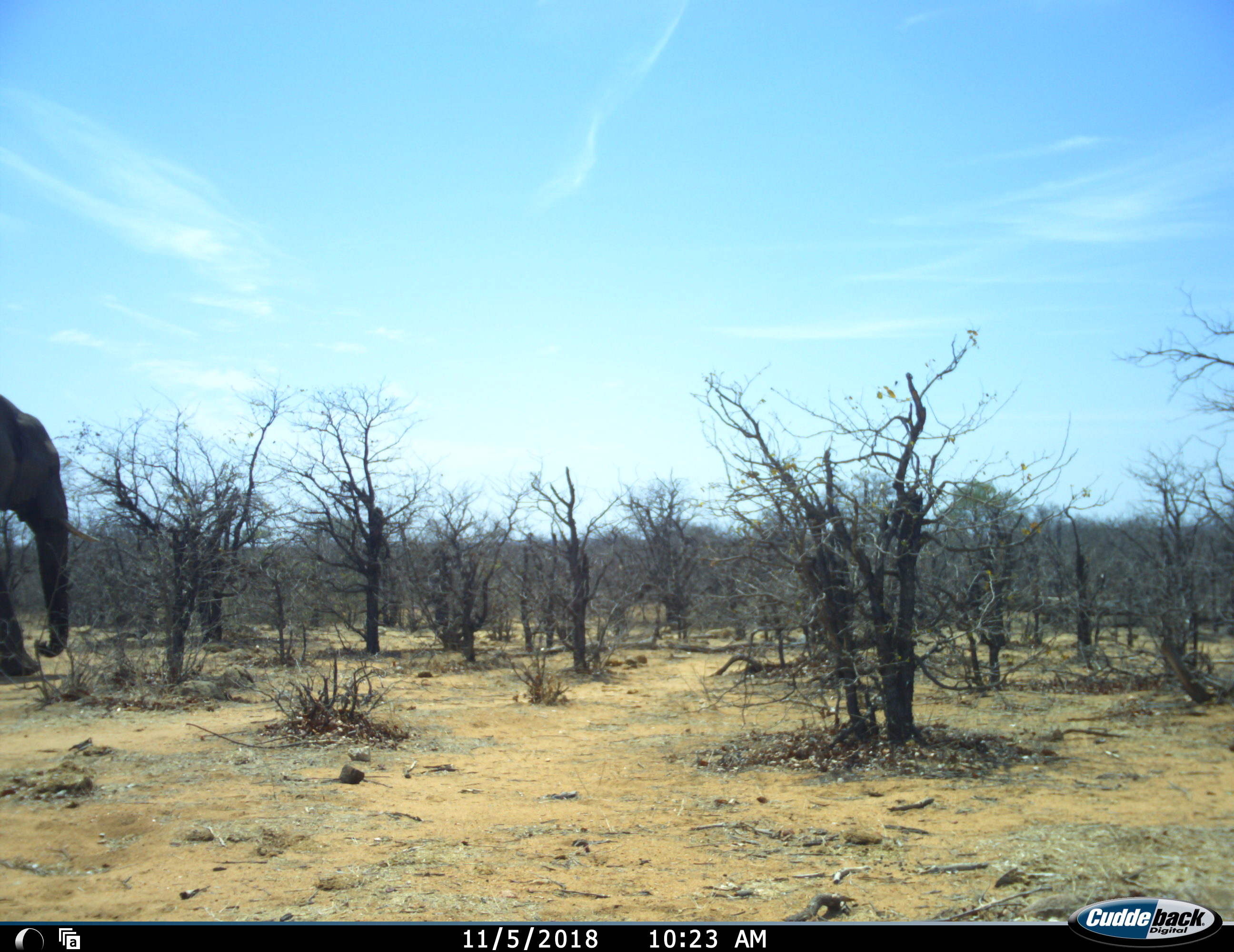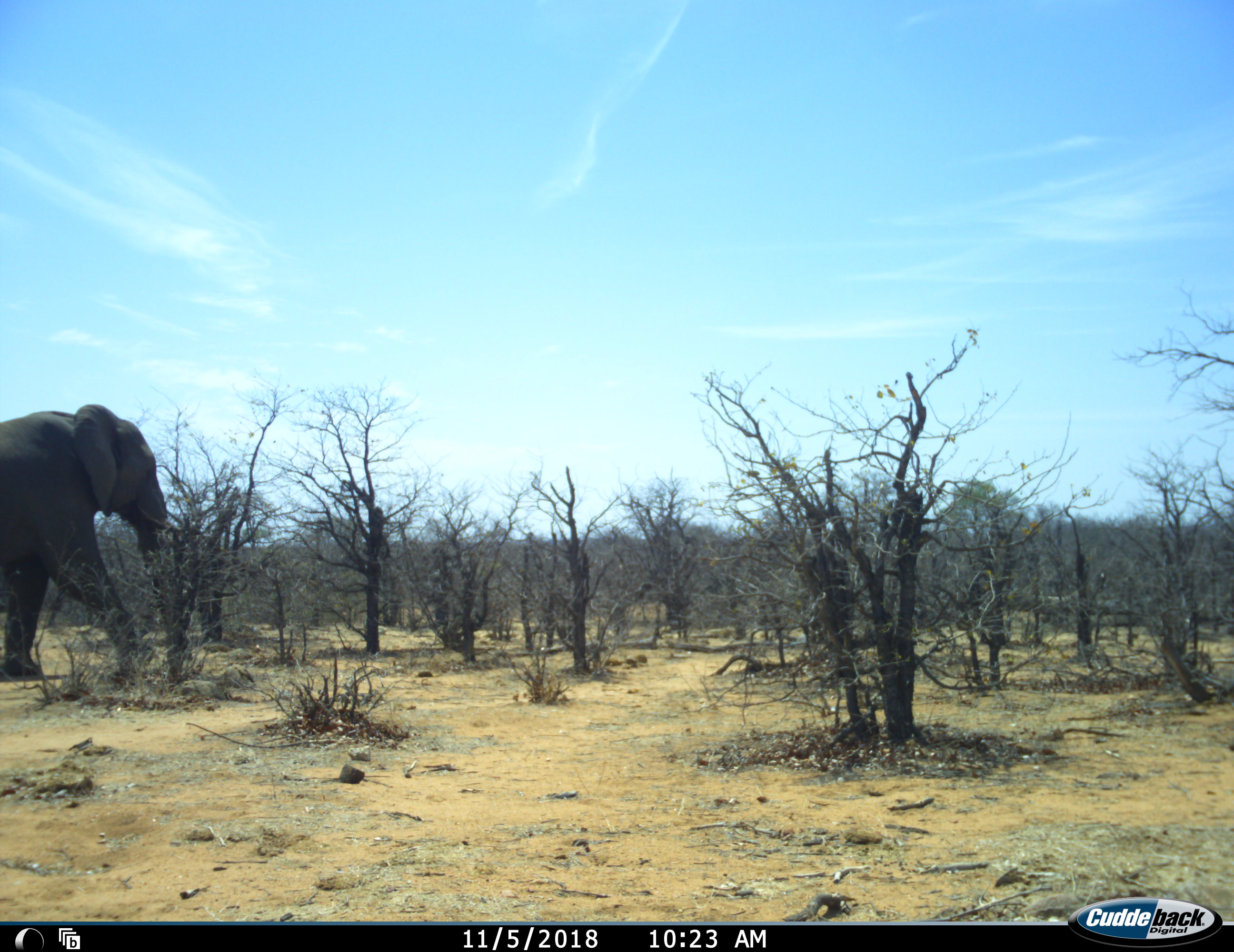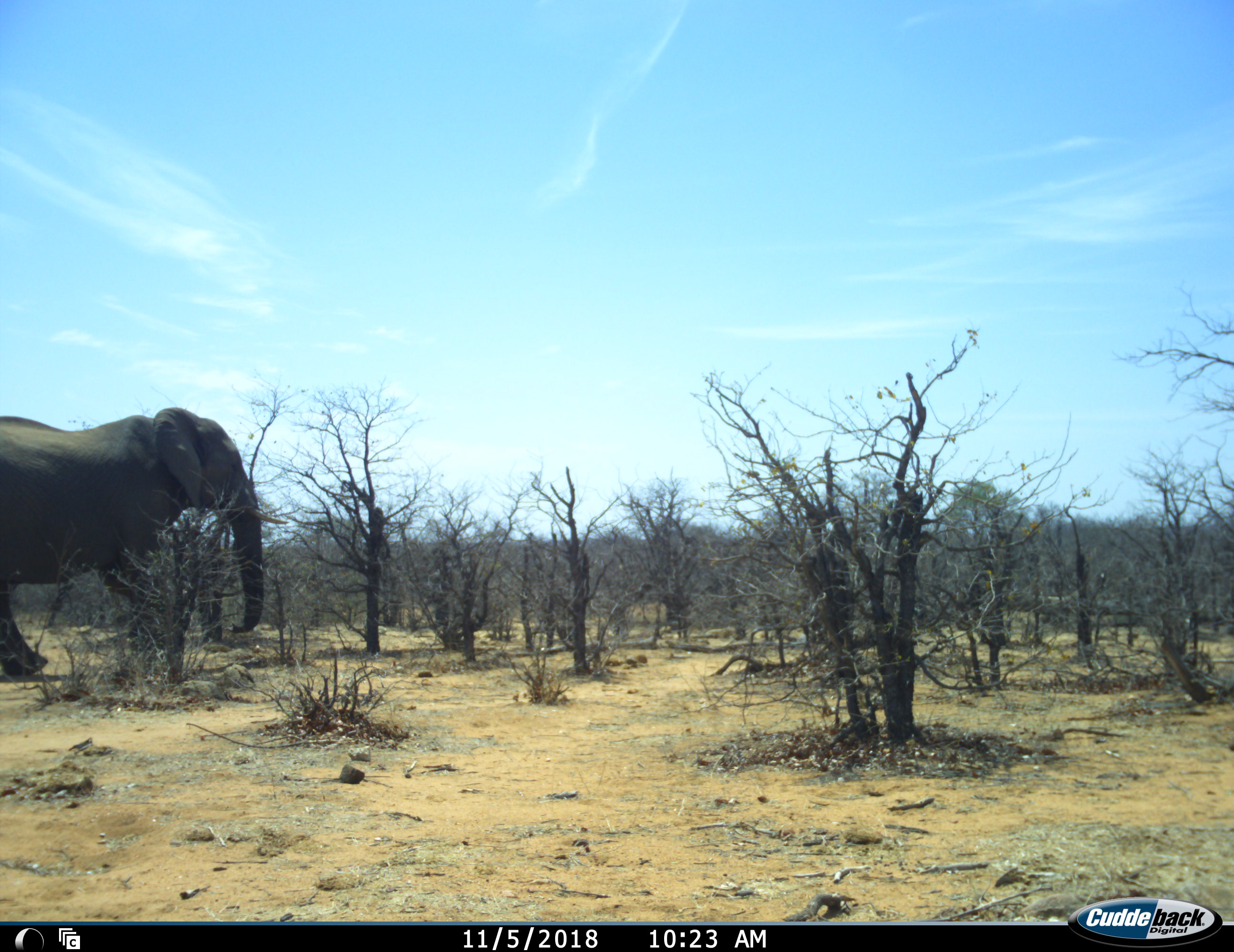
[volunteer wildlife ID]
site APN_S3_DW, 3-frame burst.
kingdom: Animalia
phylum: Chordata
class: Mammalia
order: Proboscidea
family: Elephantidae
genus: Loxodonta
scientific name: Loxodonta africana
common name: african bush elephant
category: elephant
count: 1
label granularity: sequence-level